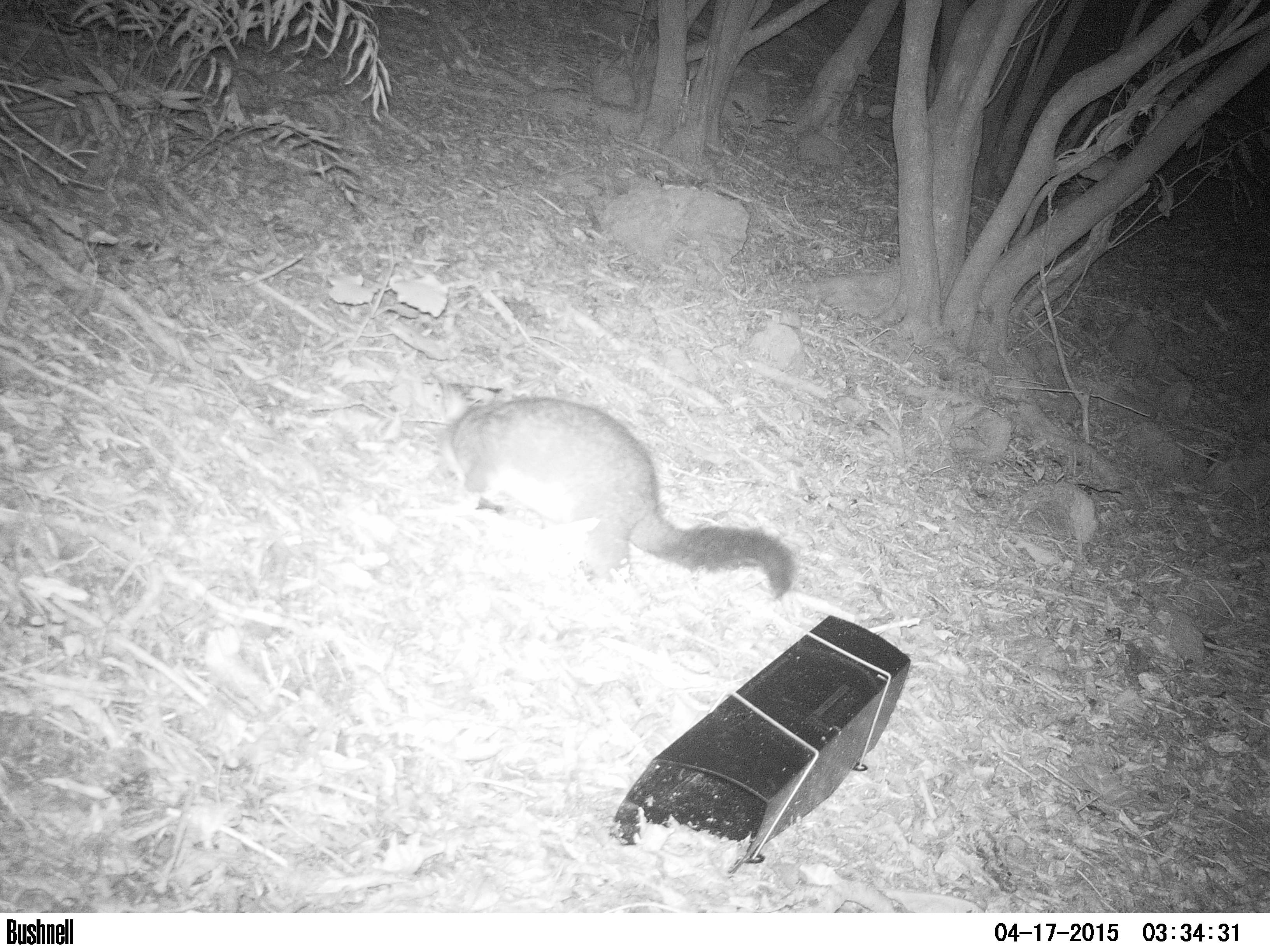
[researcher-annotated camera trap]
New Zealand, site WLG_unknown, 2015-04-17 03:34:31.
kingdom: Animalia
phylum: Chordata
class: Mammalia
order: Diprotodontia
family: Phalangeridae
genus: Trichosurus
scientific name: Trichosurus vulpecula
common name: common brushtail possum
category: possum